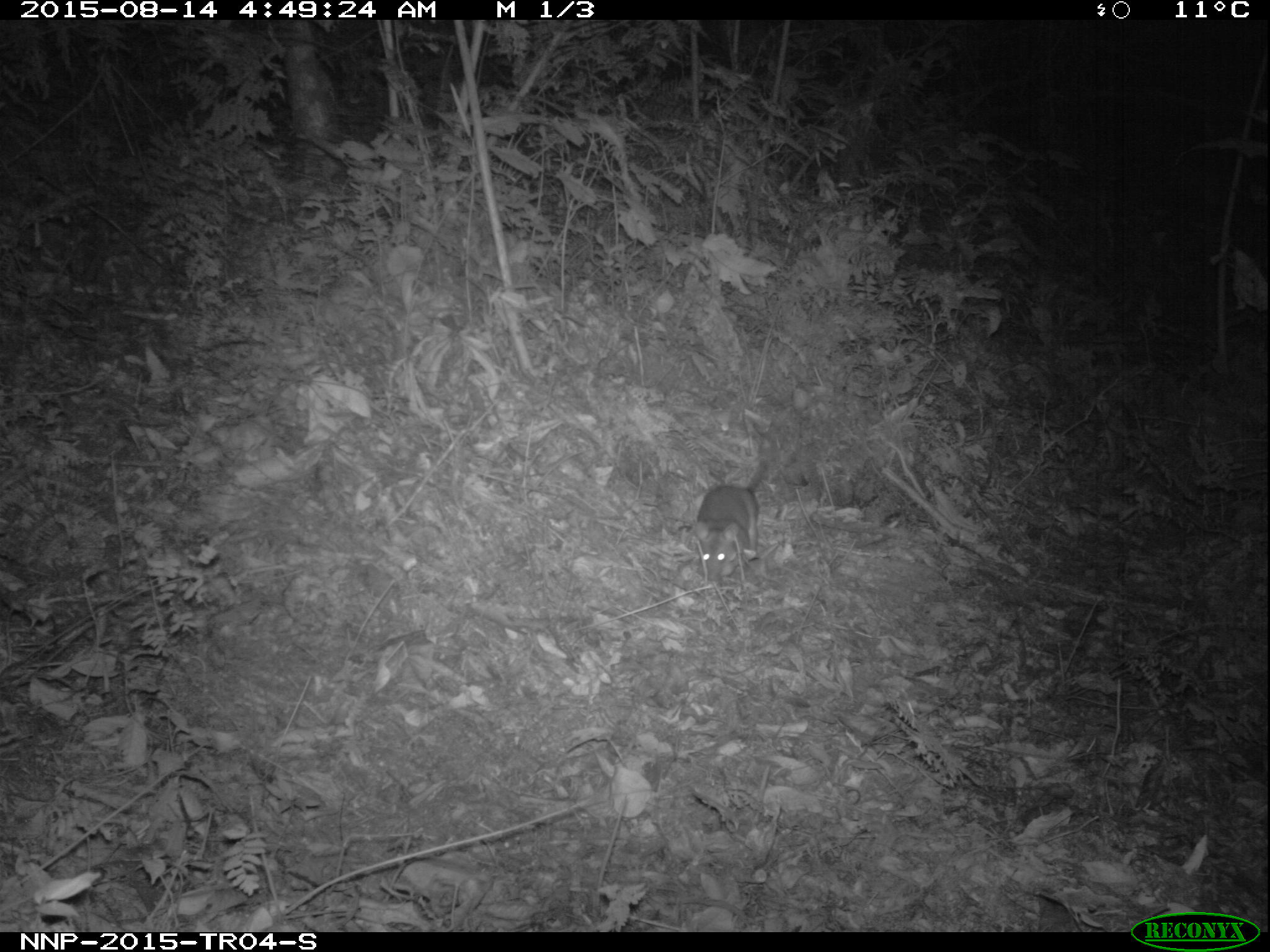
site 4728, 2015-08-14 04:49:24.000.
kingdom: Animalia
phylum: Chordata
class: Mammalia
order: Rodentia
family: Nesomyidae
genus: Cricetomys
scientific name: Cricetomys gambianus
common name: african giant pouched rat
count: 1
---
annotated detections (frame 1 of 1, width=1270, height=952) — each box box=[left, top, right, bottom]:
cricetomys gambianus: box=[692, 459, 768, 582]